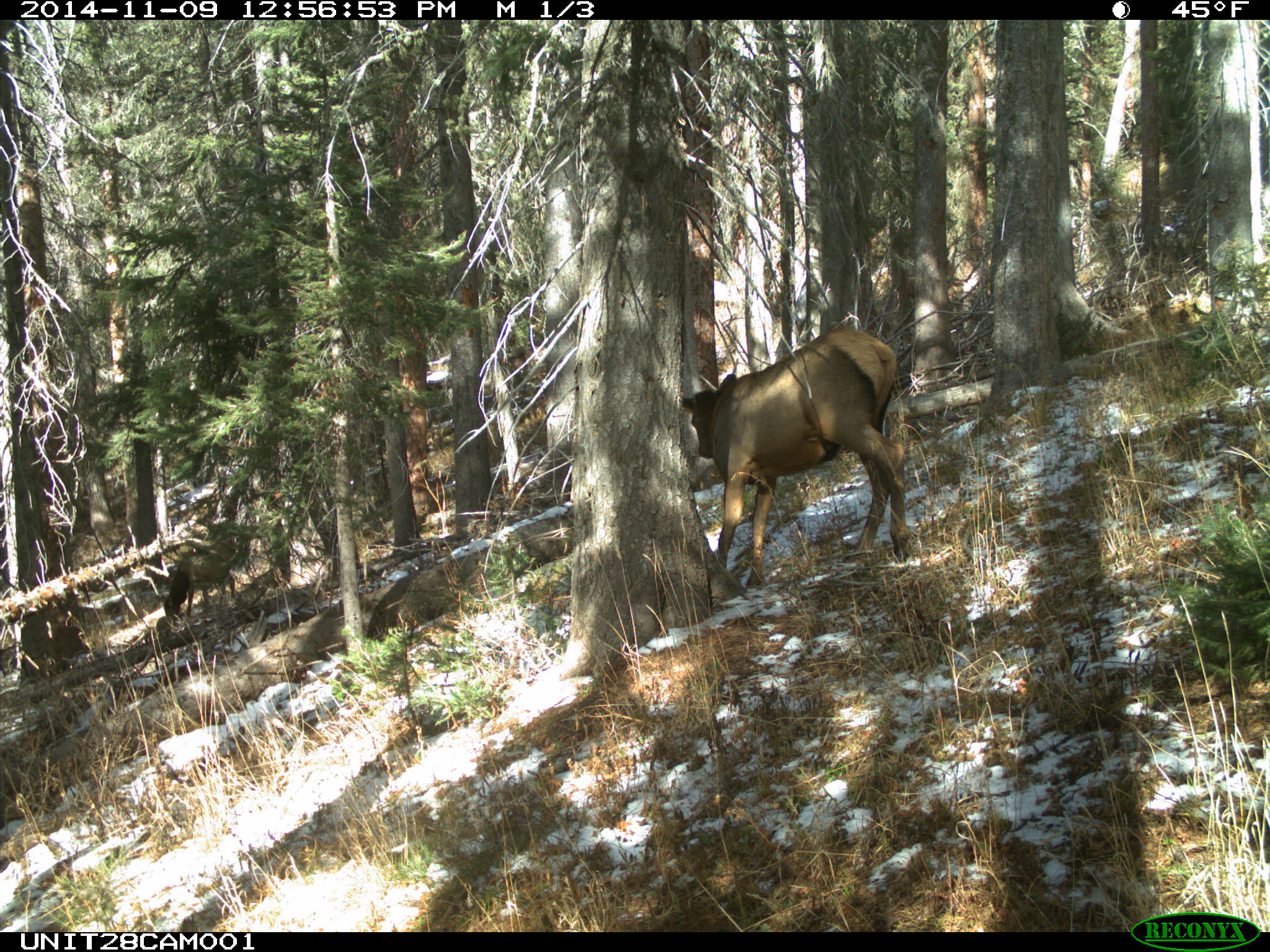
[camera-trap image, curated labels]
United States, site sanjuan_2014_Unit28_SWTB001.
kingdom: Animalia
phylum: Chordata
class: Mammalia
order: Artiodactyla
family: Cervidae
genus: Cervus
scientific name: Cervus elaphus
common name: red deer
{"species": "Cervus elaphus (red deer)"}